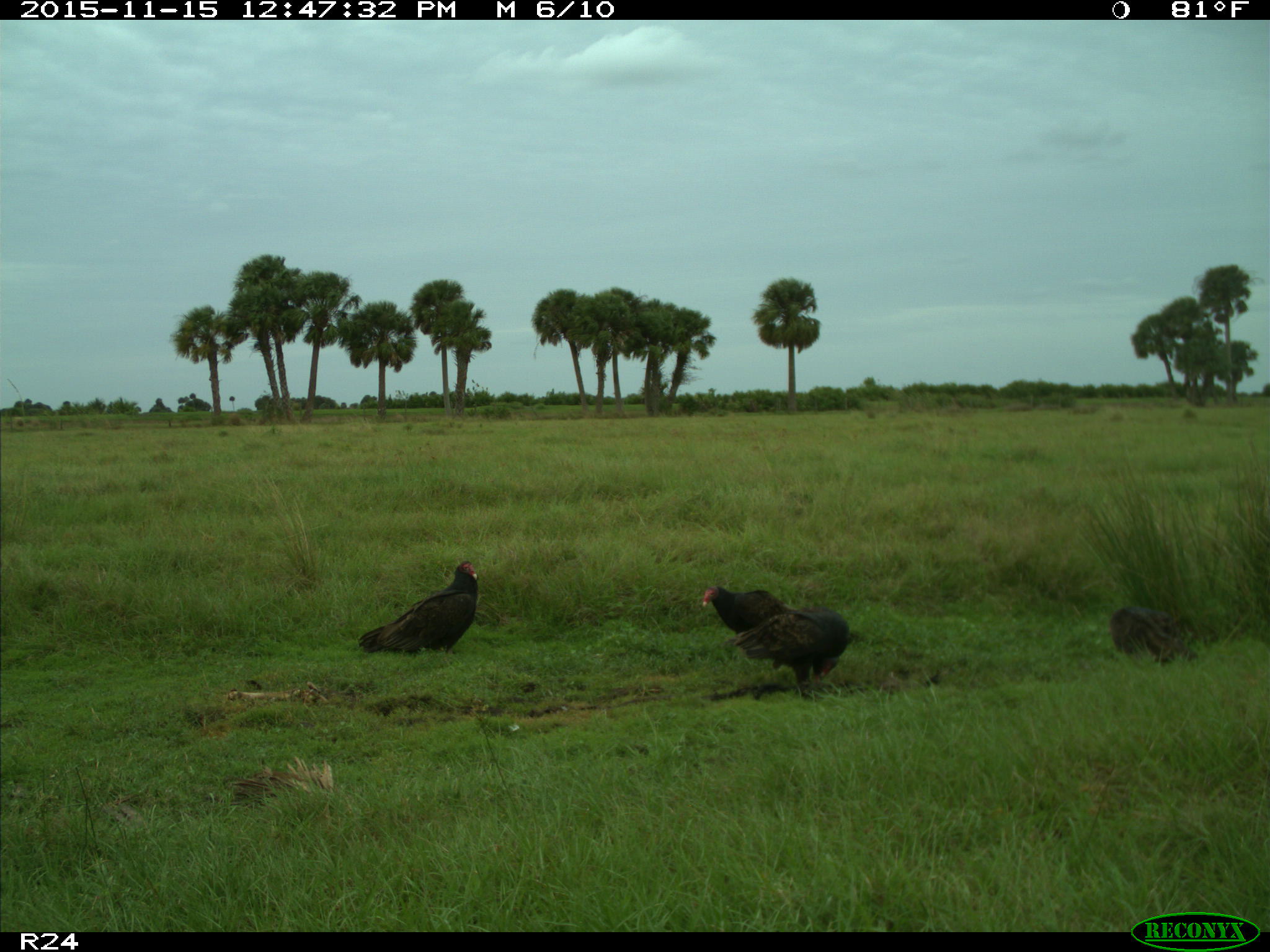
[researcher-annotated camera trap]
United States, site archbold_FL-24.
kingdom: Animalia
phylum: Chordata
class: Aves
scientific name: Aves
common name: birds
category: unidentified bird